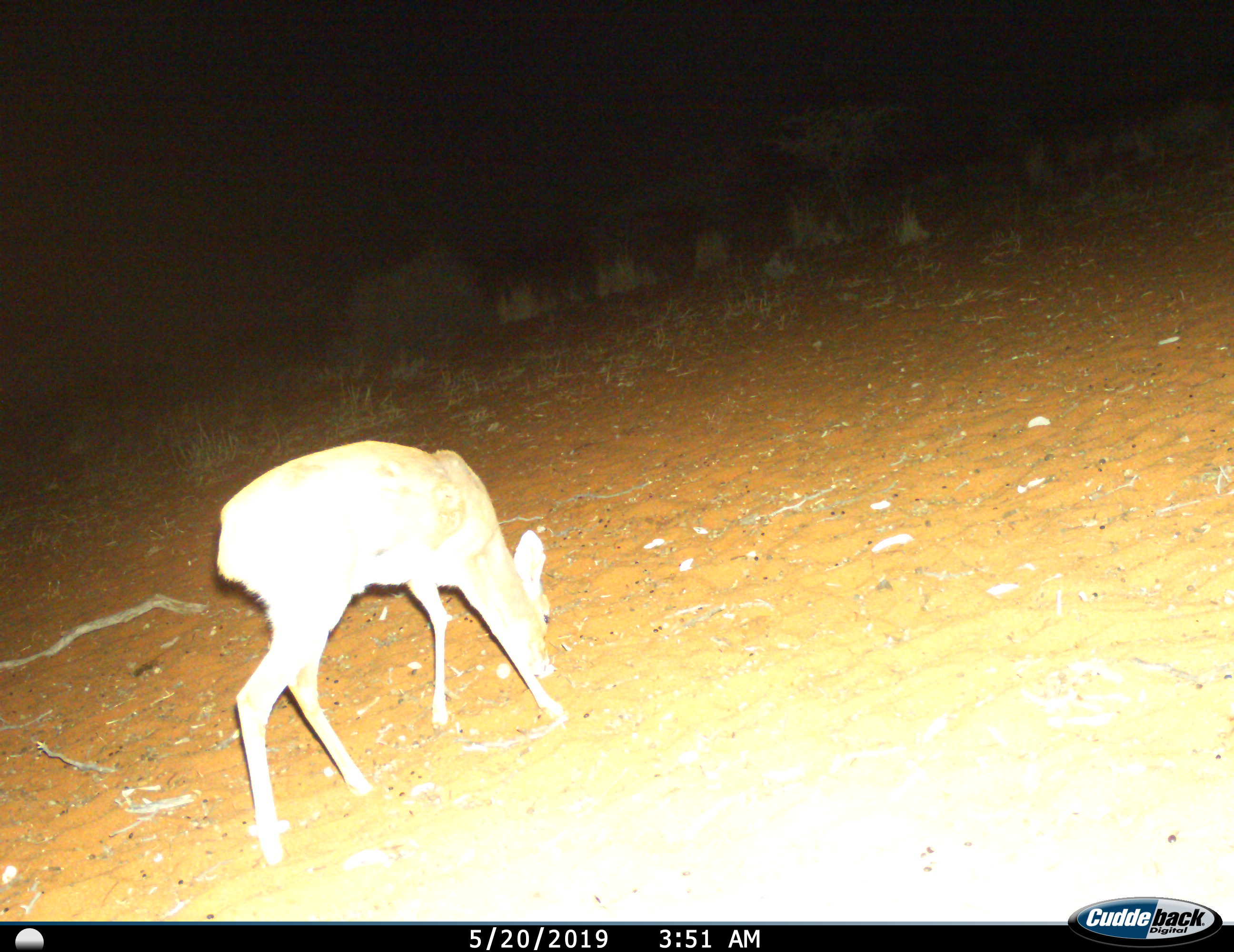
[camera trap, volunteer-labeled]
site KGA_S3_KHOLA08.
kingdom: Animalia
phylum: Chordata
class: Mammalia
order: Artiodactyla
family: Bovidae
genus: Raphicerus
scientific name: Raphicerus campestris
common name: steenbok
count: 1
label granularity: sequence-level